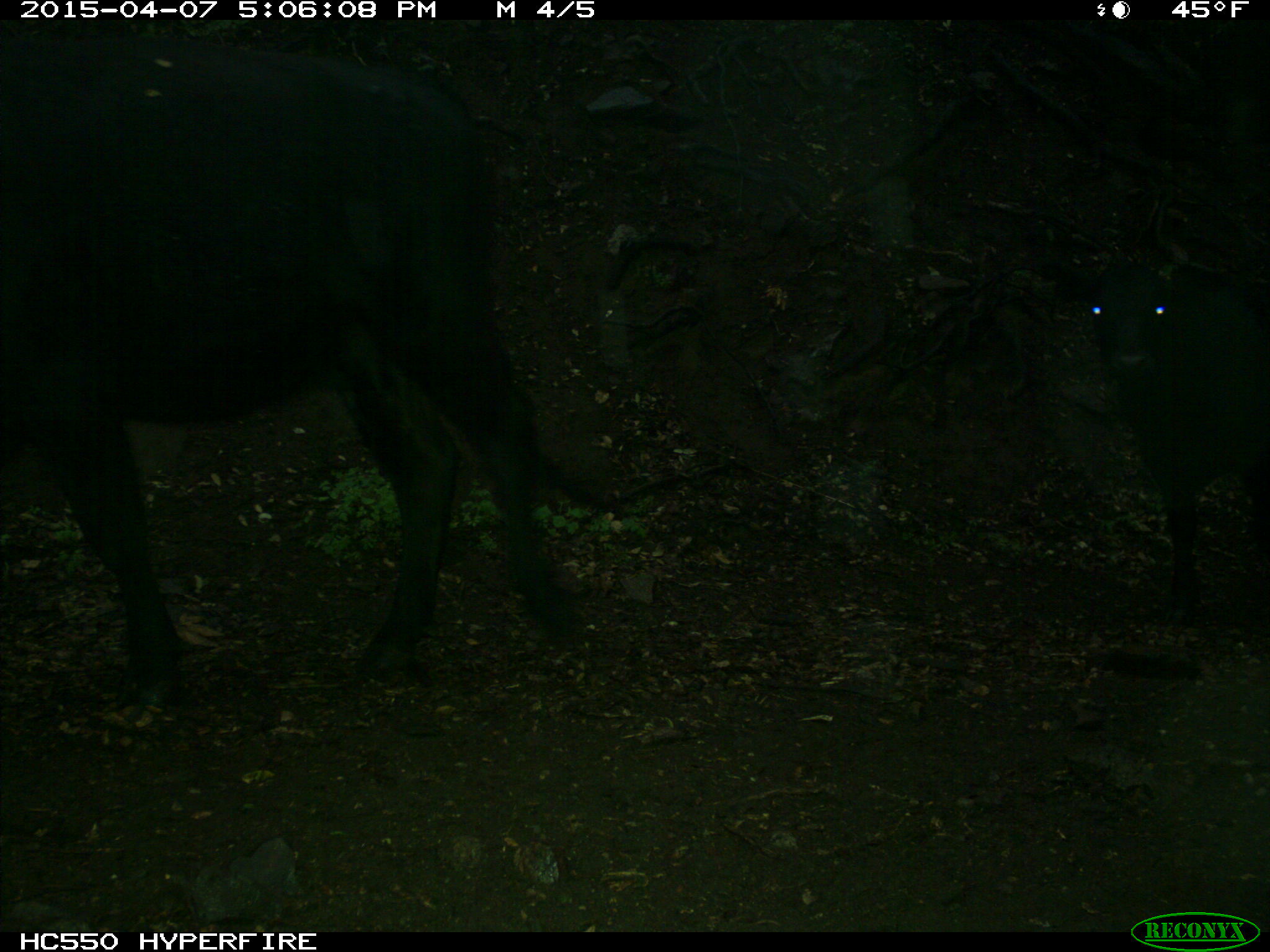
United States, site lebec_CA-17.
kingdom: Animalia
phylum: Chordata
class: Mammalia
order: Artiodactyla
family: Bovidae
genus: Bos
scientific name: Bos taurus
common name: domestic cow